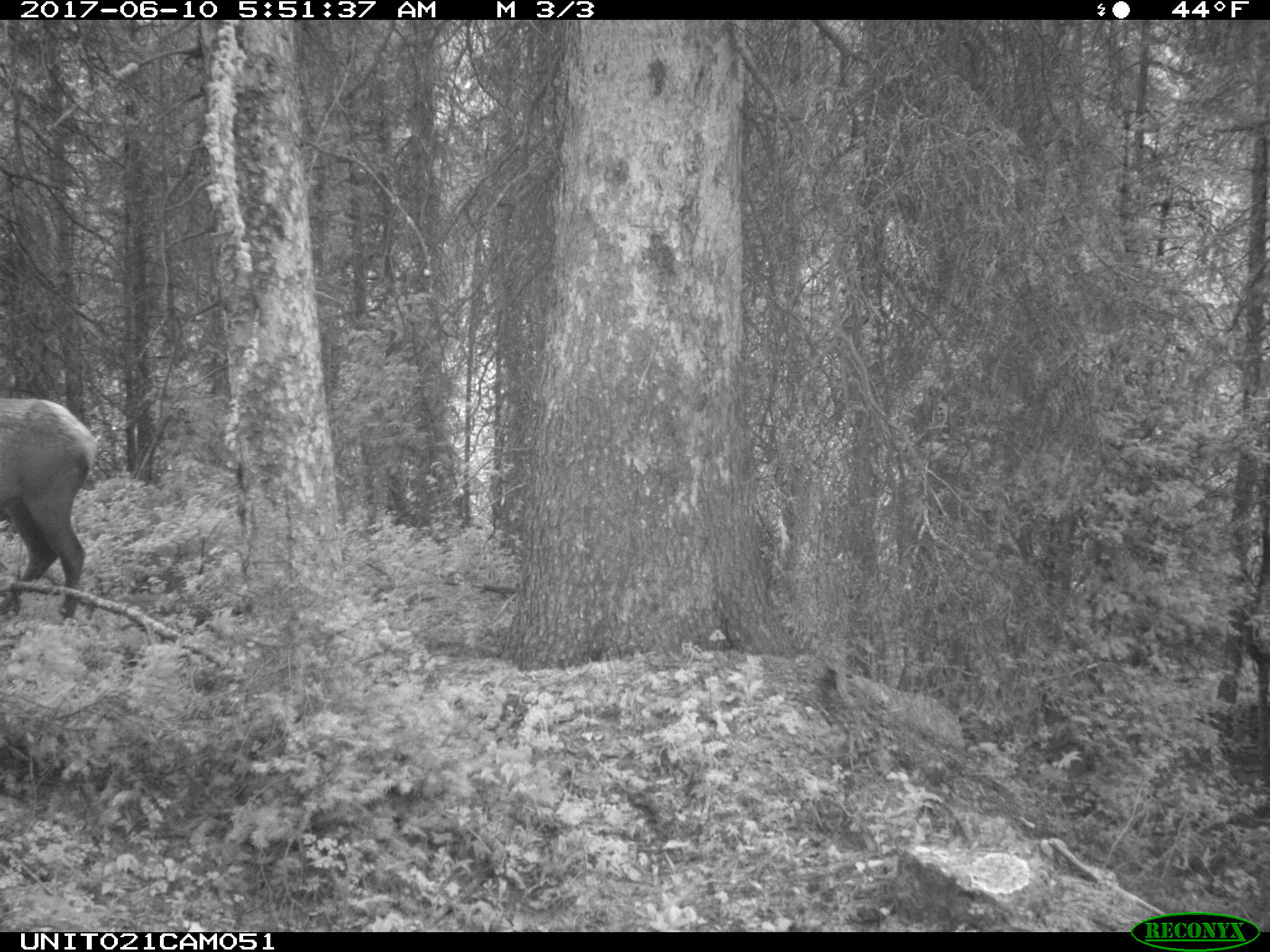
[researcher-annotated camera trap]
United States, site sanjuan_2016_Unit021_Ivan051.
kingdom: Animalia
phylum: Chordata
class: Mammalia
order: Artiodactyla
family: Cervidae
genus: Cervus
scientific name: Cervus elaphus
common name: red deer